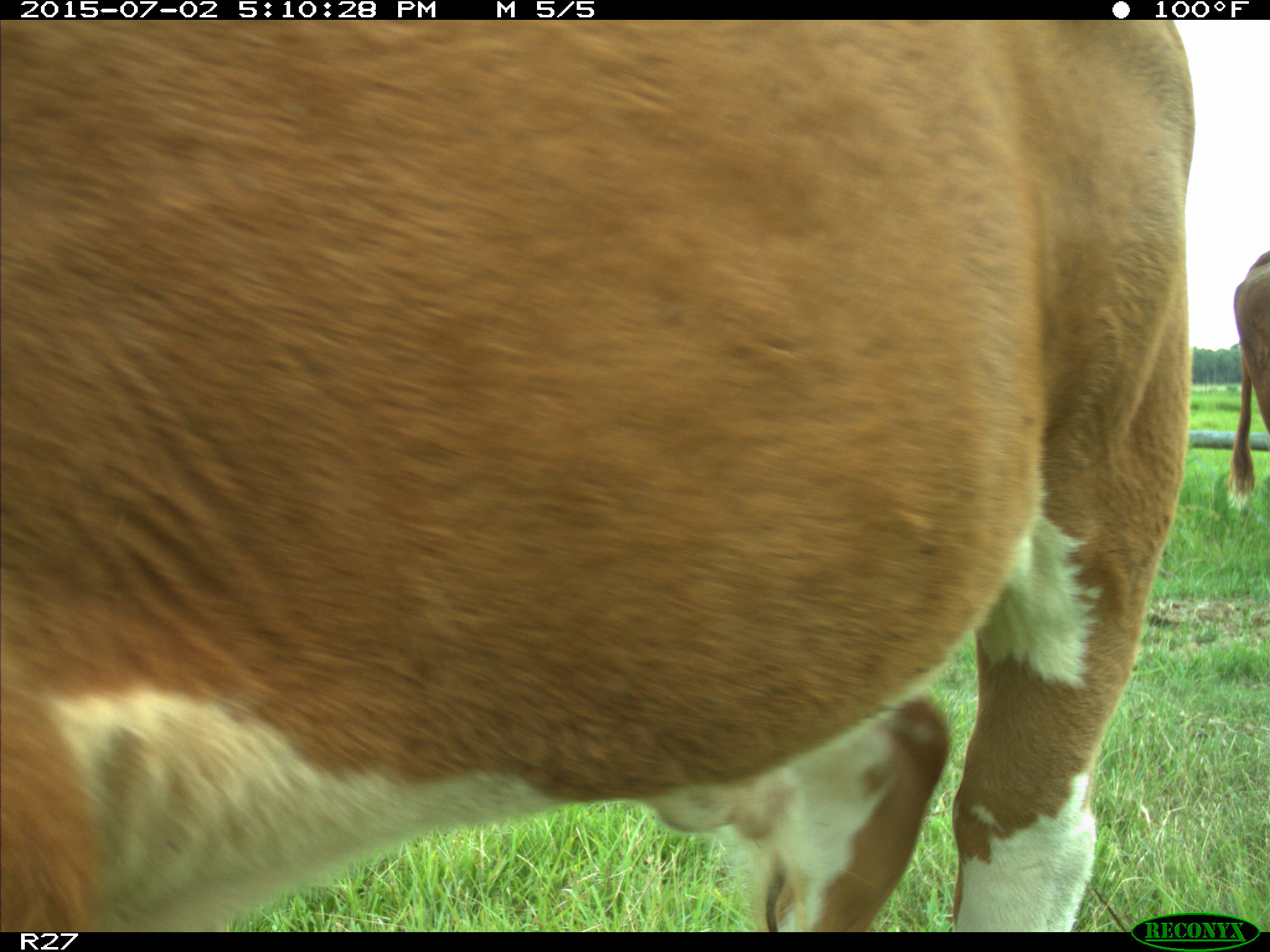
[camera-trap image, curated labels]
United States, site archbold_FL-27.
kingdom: Animalia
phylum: Chordata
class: Mammalia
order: Artiodactyla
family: Bovidae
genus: Bos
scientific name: Bos taurus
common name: domestic cow